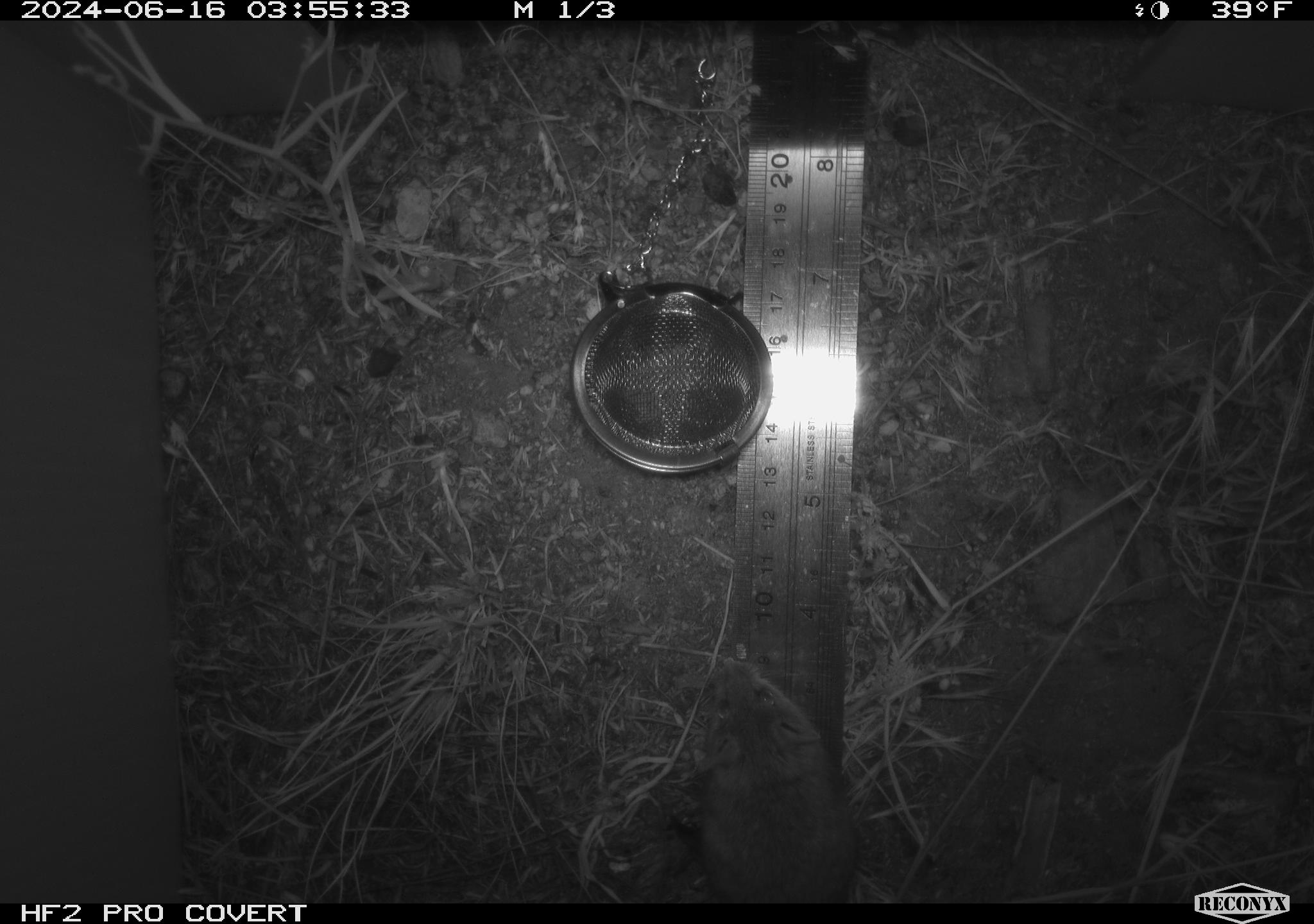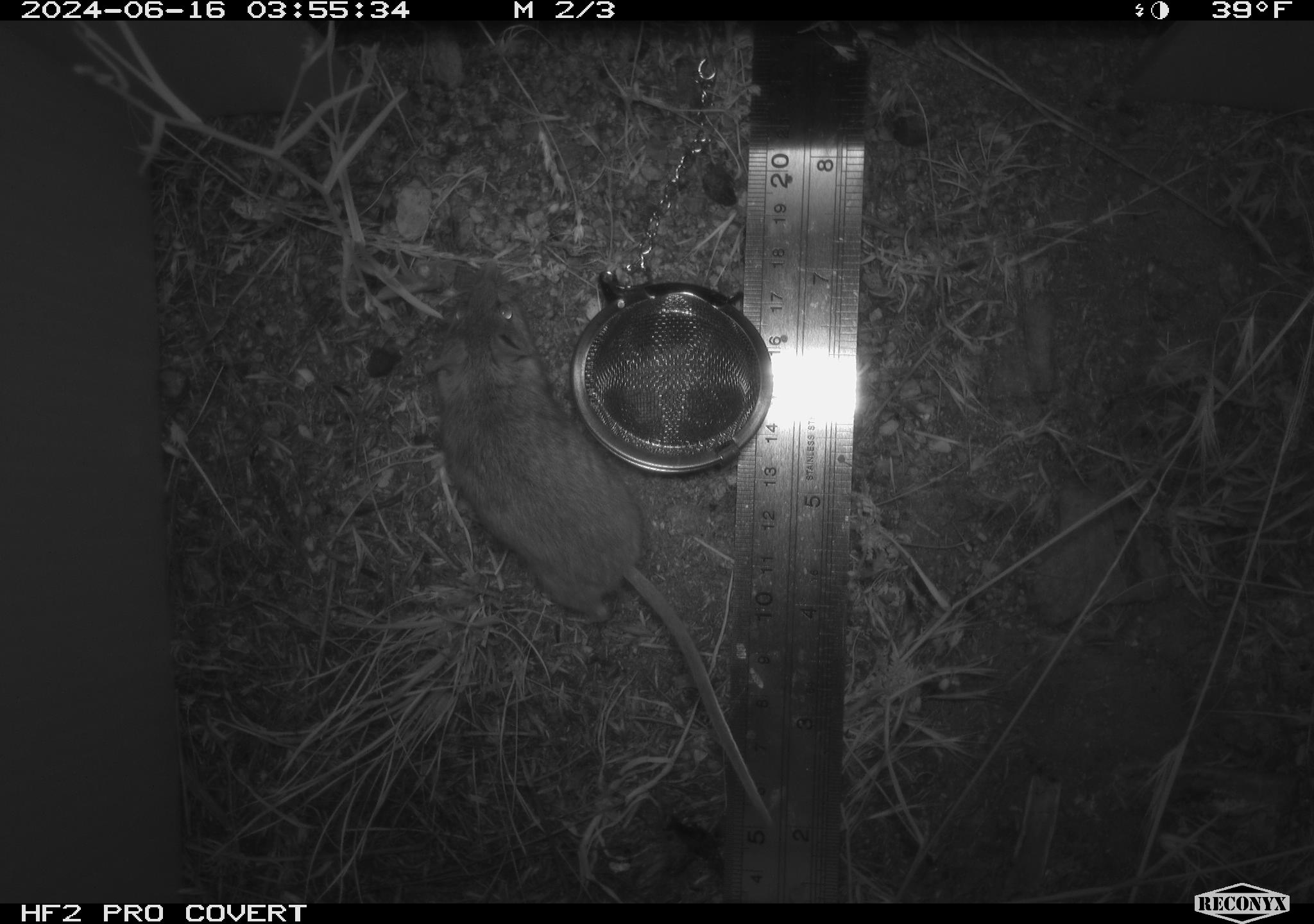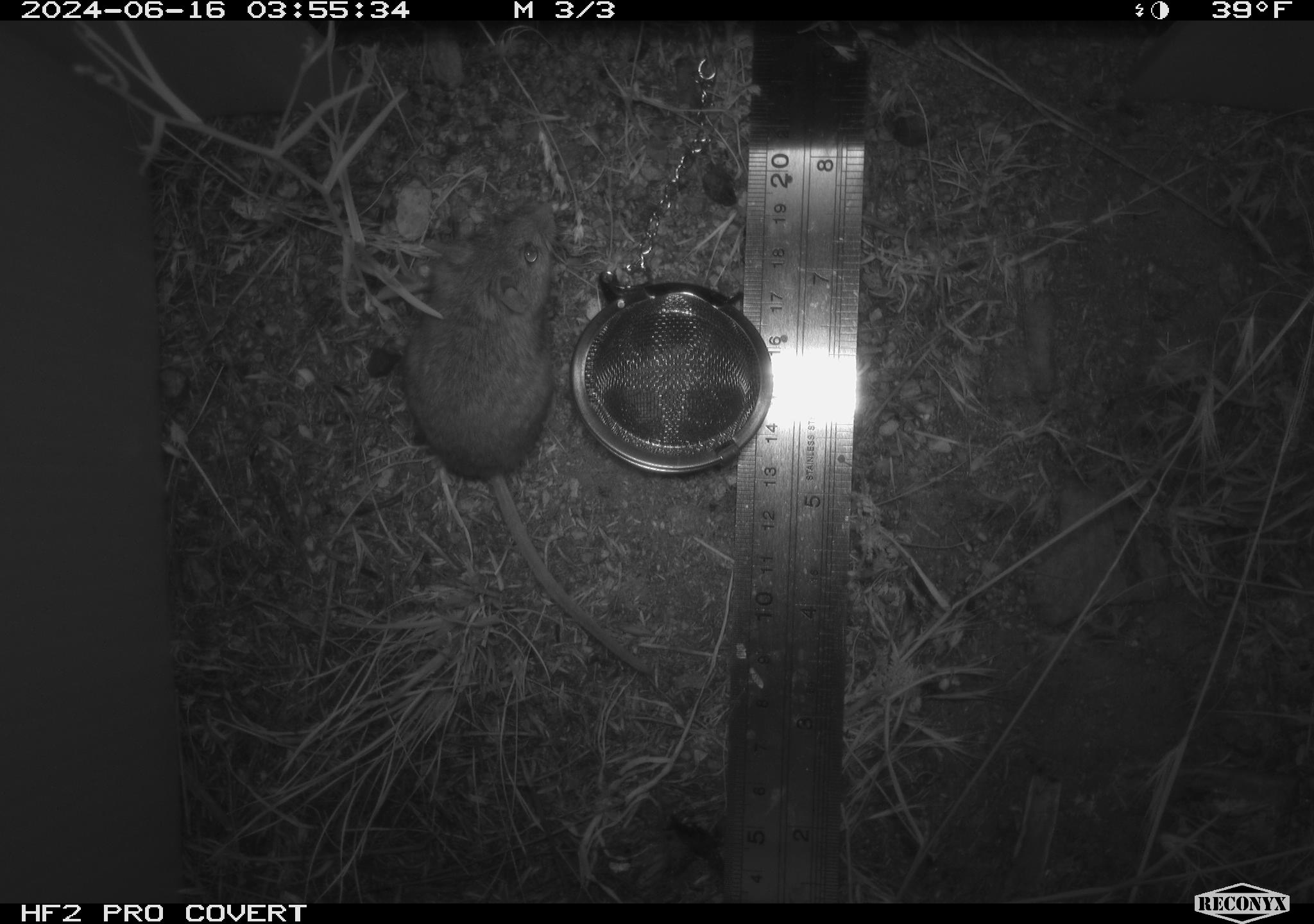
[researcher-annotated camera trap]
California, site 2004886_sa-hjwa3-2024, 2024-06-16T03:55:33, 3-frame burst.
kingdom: Animalia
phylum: Chordata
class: Mammalia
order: Rodentia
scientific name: Rodentia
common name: rodent